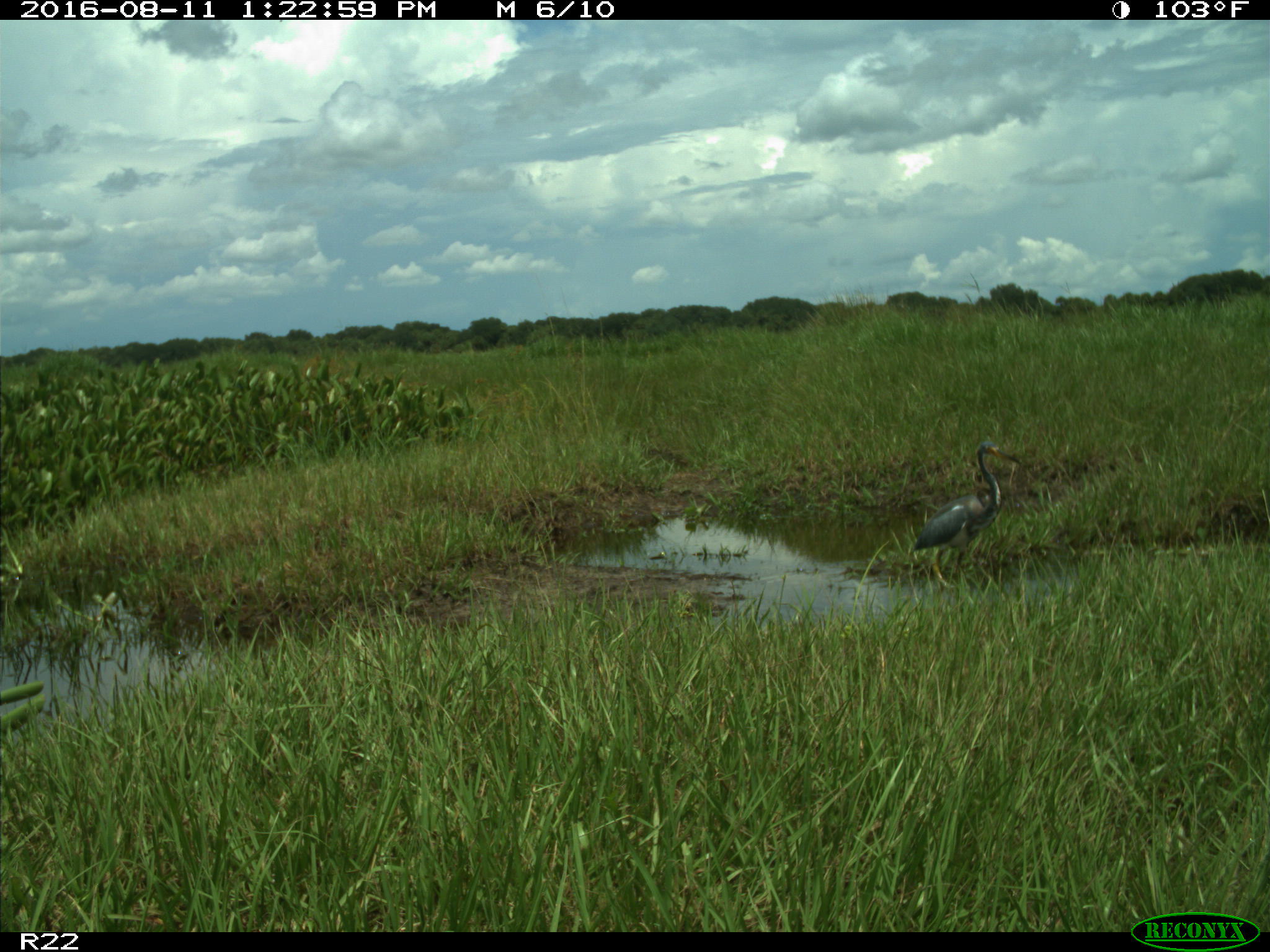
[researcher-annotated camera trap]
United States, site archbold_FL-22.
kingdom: Animalia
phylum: Chordata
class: Aves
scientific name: Aves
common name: birds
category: unidentified bird